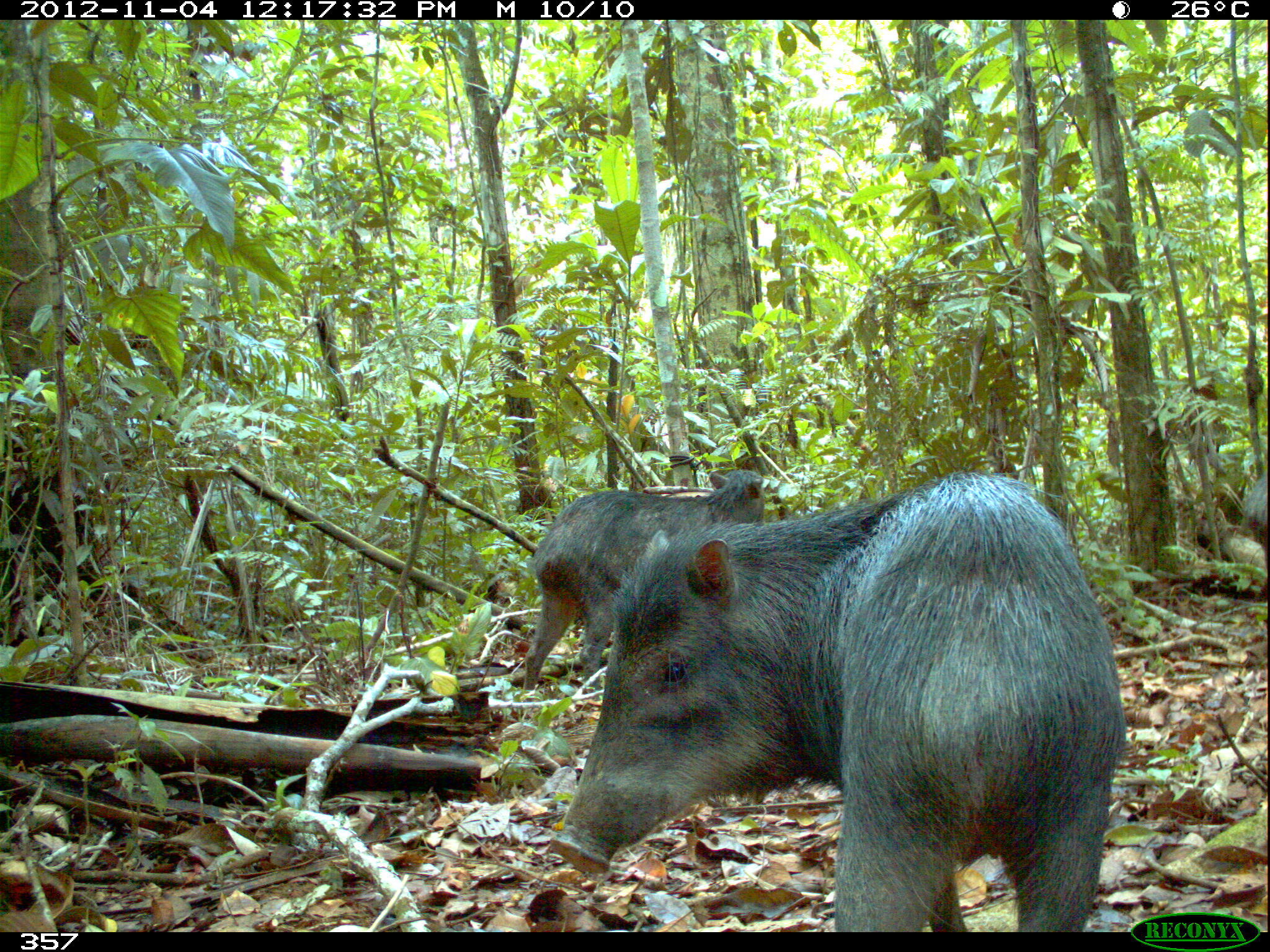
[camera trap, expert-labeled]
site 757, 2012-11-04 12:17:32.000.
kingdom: Animalia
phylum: Chordata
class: Mammalia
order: Artiodactyla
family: Tayassuidae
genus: Tayassu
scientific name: Tayassu pecari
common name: white-lipped peccary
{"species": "Tayassu pecari (white-lipped peccary)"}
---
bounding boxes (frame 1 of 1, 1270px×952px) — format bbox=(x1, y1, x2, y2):
tayassu pecari: bbox=(550, 470, 1127, 931); bbox=(523, 470, 765, 698)